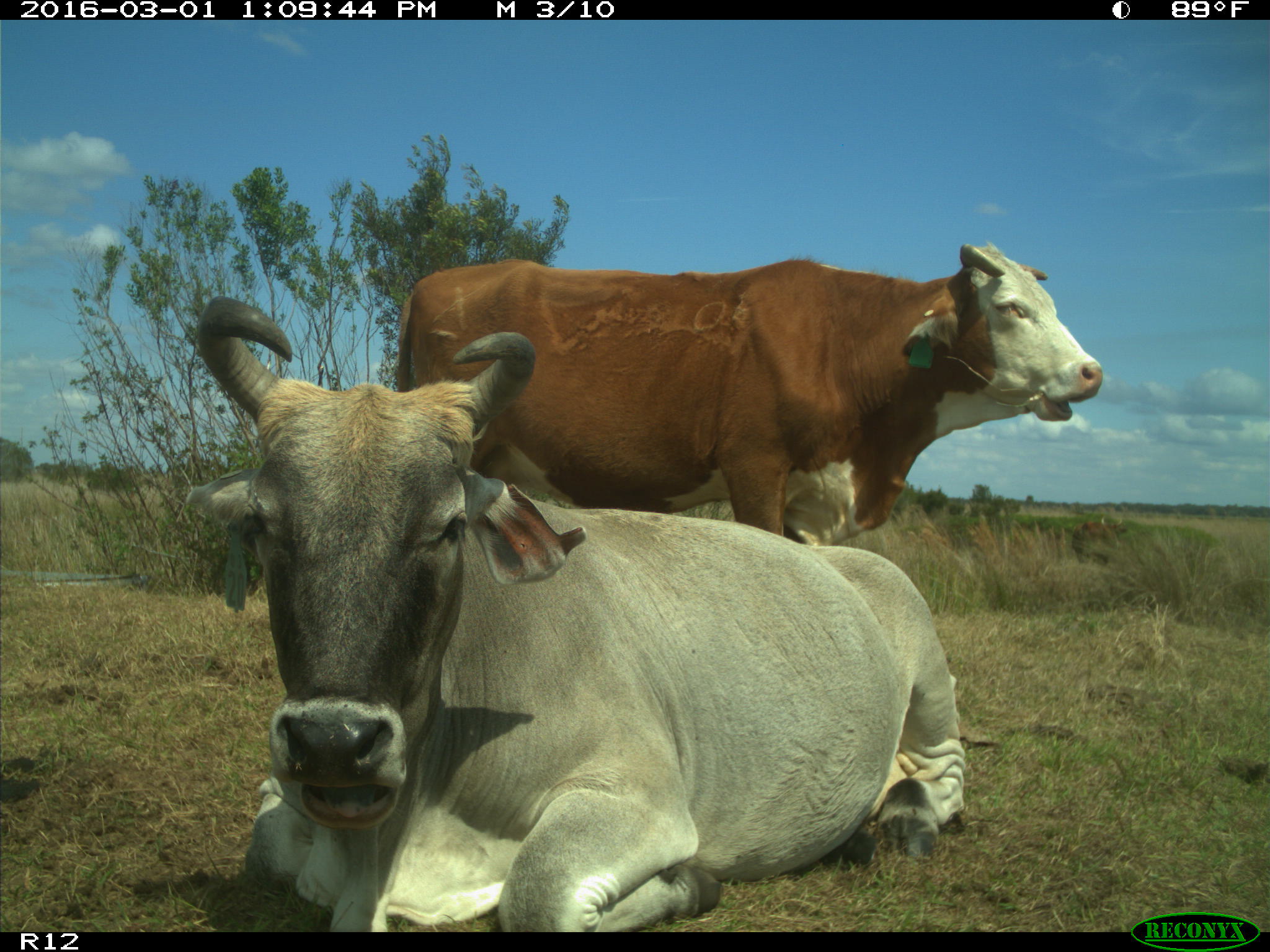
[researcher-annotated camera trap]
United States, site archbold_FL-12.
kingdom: Animalia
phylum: Chordata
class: Mammalia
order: Artiodactyla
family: Bovidae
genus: Bos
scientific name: Bos taurus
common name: domestic cow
Bos taurus (domestic cow).